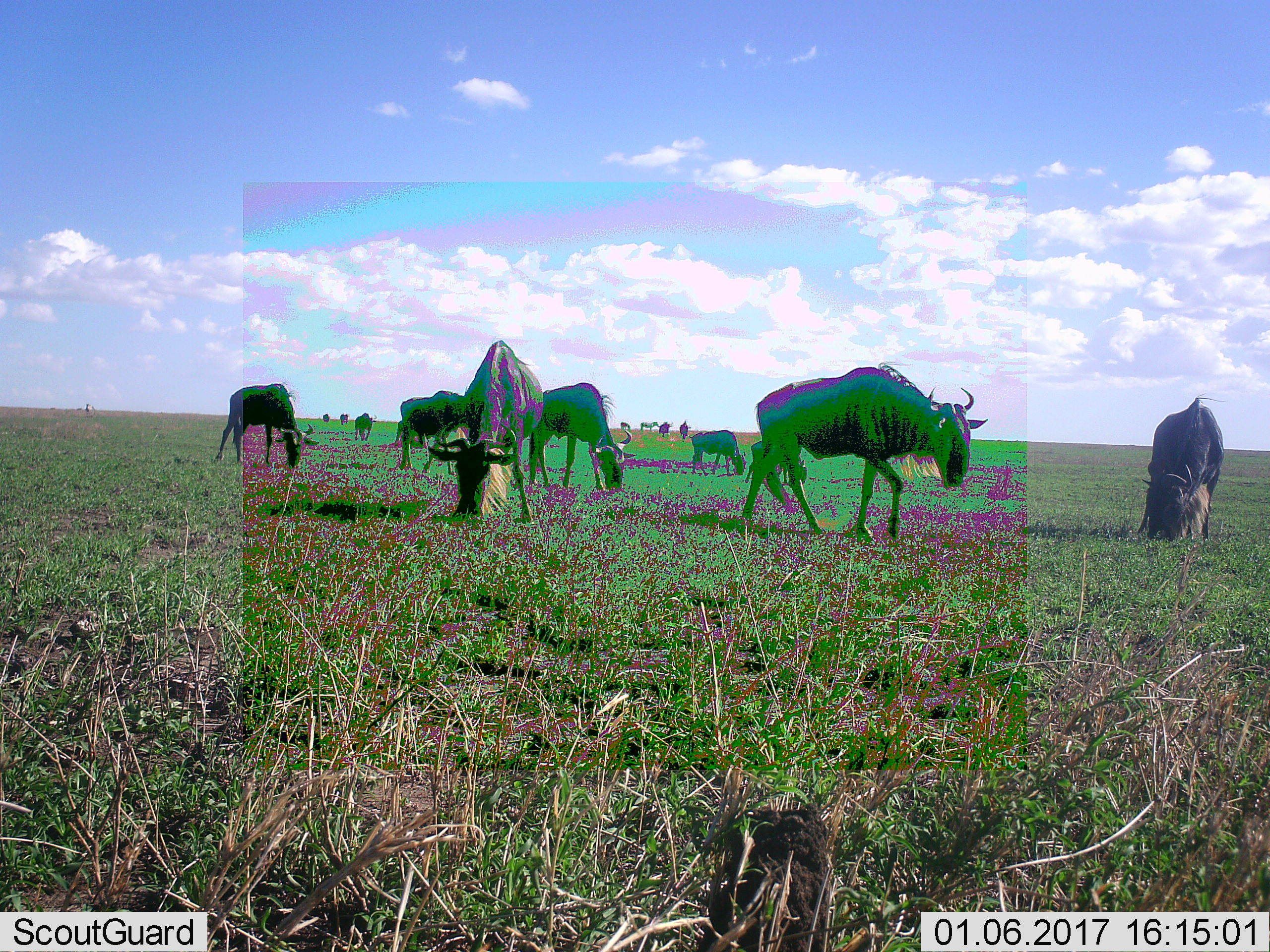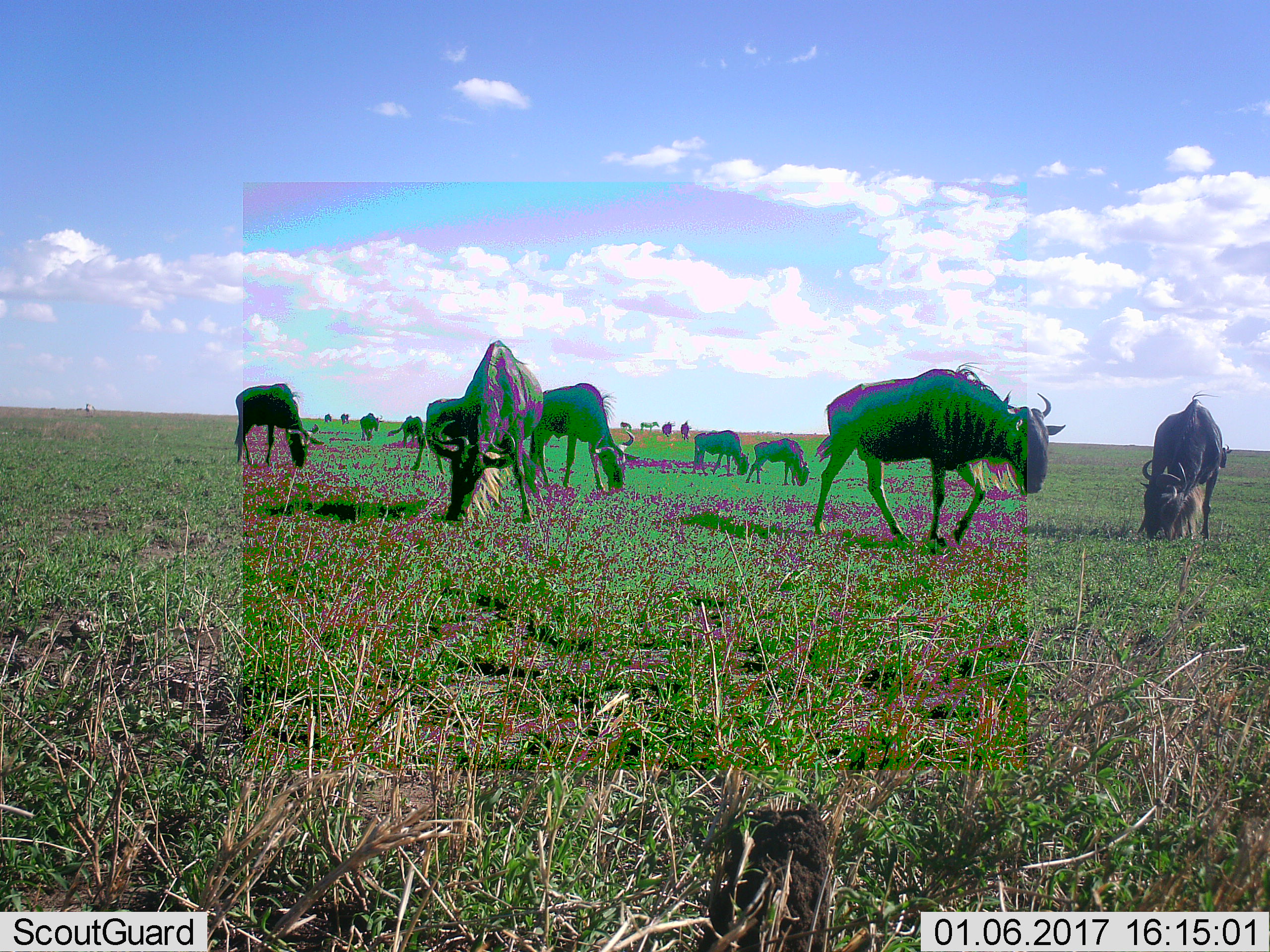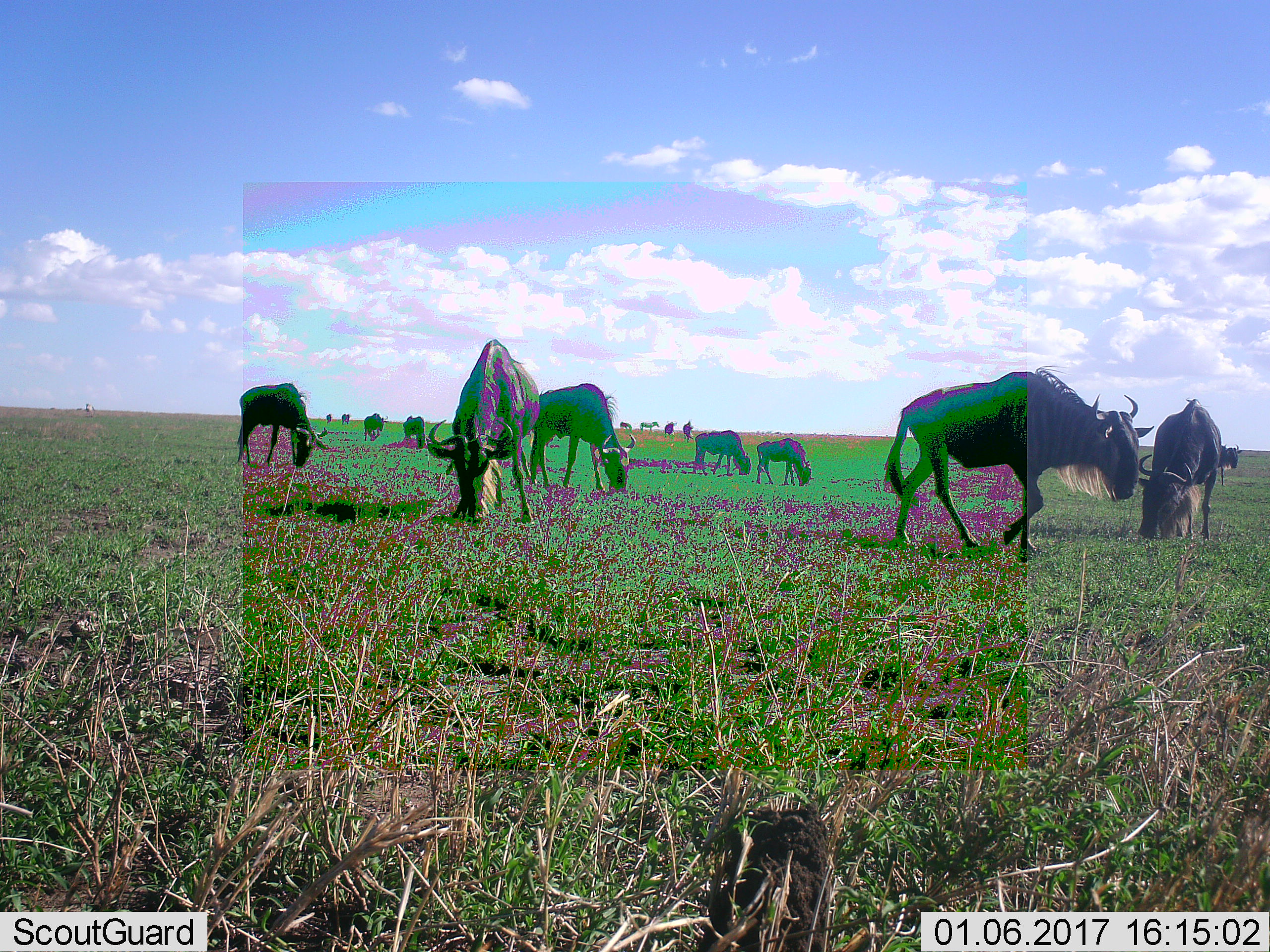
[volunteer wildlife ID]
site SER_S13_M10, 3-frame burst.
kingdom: Animalia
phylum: Chordata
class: Mammalia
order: Artiodactyla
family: Bovidae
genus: Connochaetes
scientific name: Connochaetes taurinus taurinus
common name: blue wildebeest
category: wildebeestblue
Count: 11-50.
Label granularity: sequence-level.